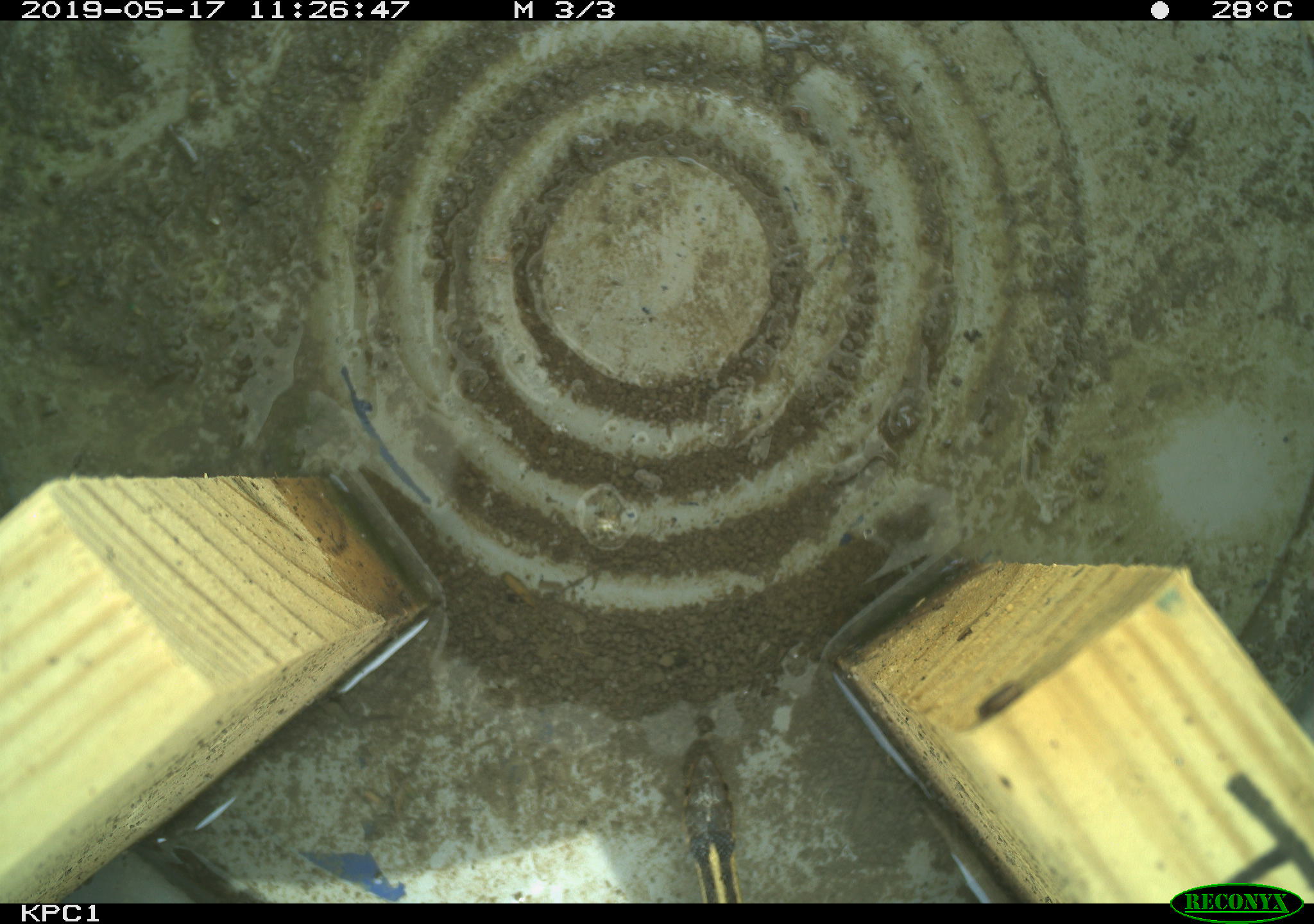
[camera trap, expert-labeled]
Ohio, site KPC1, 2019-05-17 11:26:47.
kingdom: Animalia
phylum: Chordata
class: Reptilia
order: Squamata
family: Colubridae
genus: Thamnophis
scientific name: Thamnophis sirtalis sirtalis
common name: eastern gartersnake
Eastern gartersnake (Thamnophis sirtalis sirtalis).